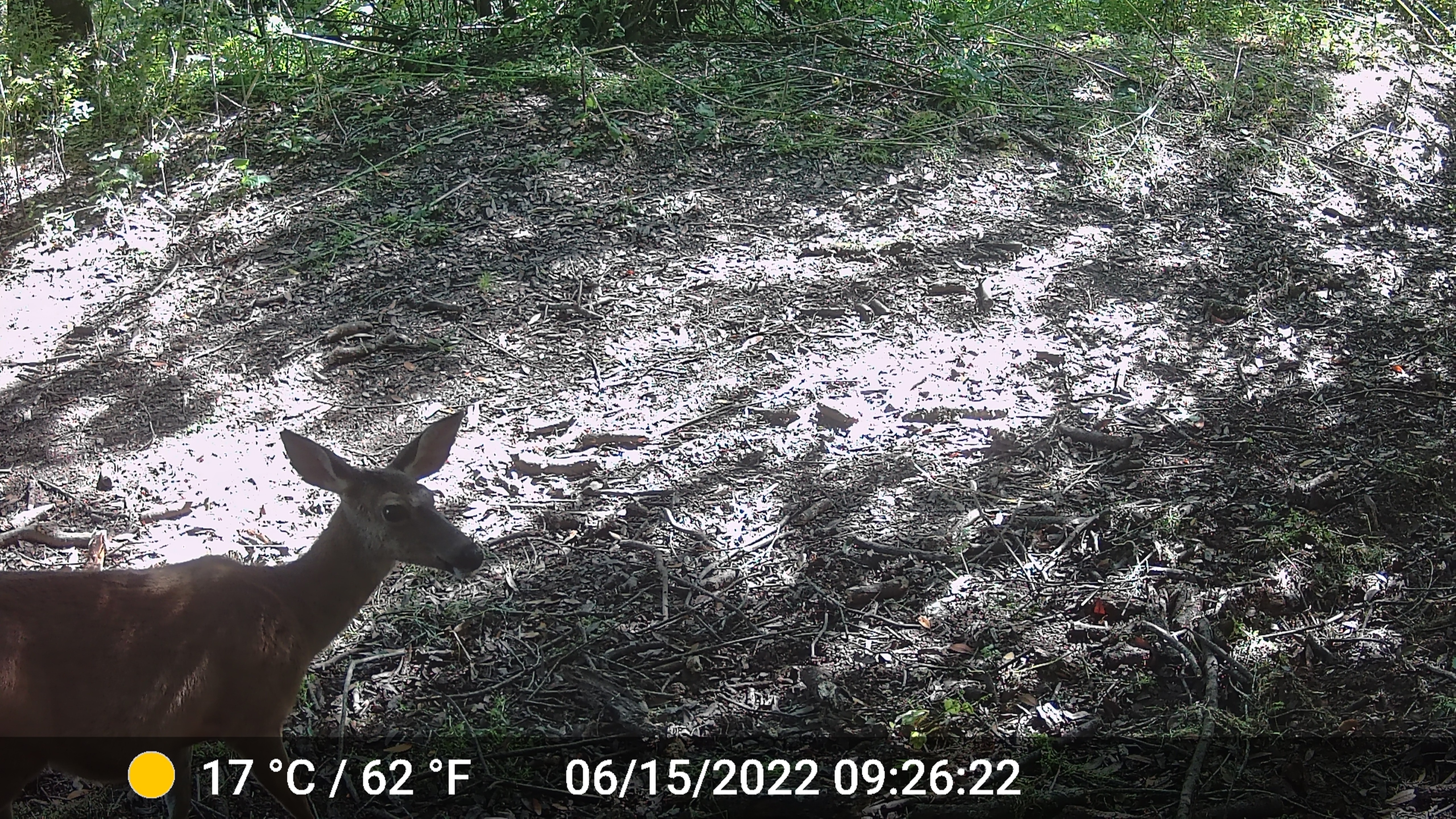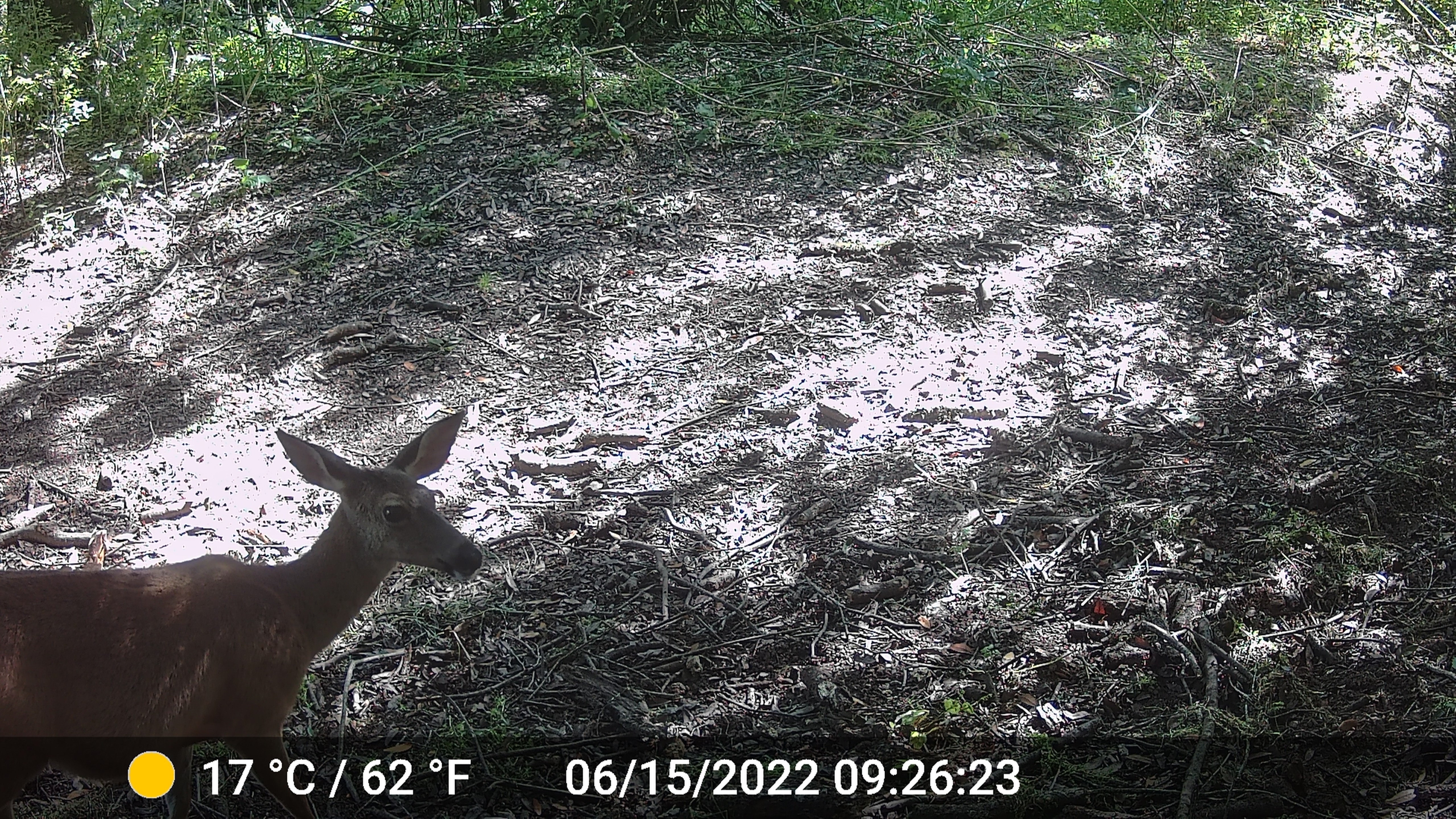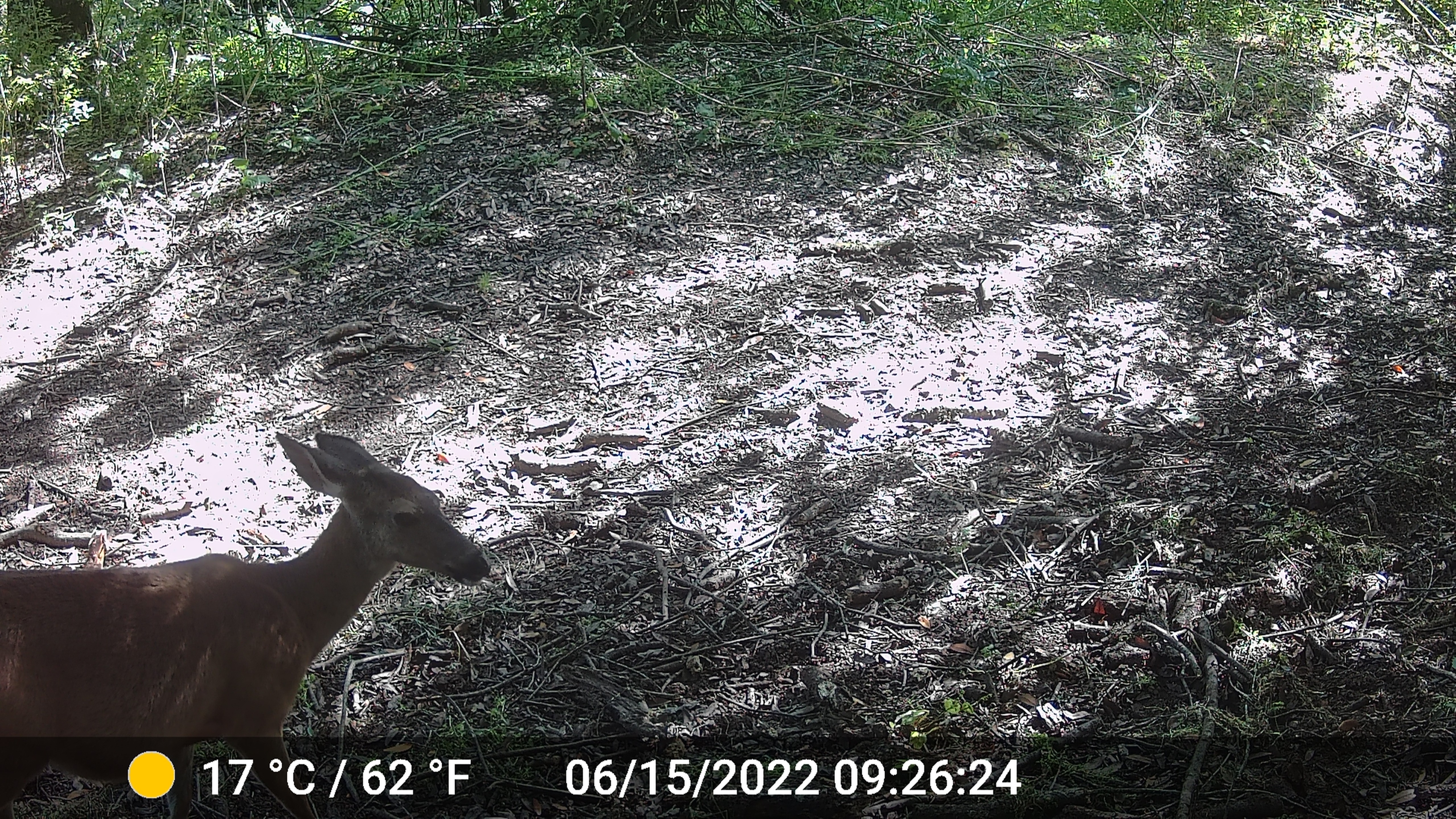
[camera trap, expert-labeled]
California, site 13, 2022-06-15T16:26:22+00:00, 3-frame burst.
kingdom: Animalia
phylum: Chordata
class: Mammalia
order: Artiodactyla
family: Cervidae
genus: Odocoileus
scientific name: Odocoileus hemionus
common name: mule deer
Mule deer (Odocoileus hemionus).